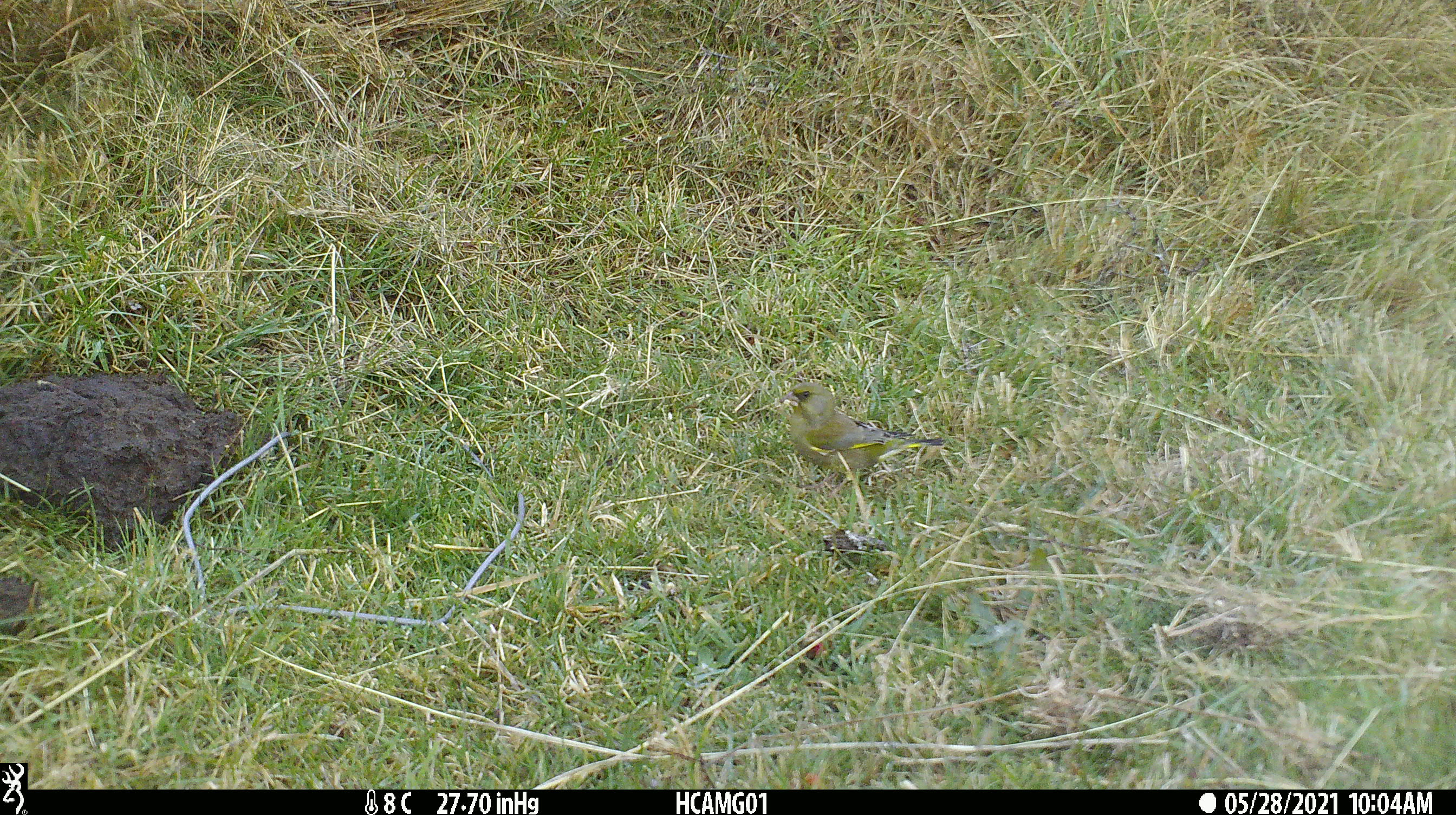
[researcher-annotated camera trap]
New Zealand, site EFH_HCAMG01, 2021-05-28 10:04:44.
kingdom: Animalia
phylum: Chordata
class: Aves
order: Passeriformes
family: Fringillidae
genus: Chloris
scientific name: Chloris chloris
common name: greenfinch